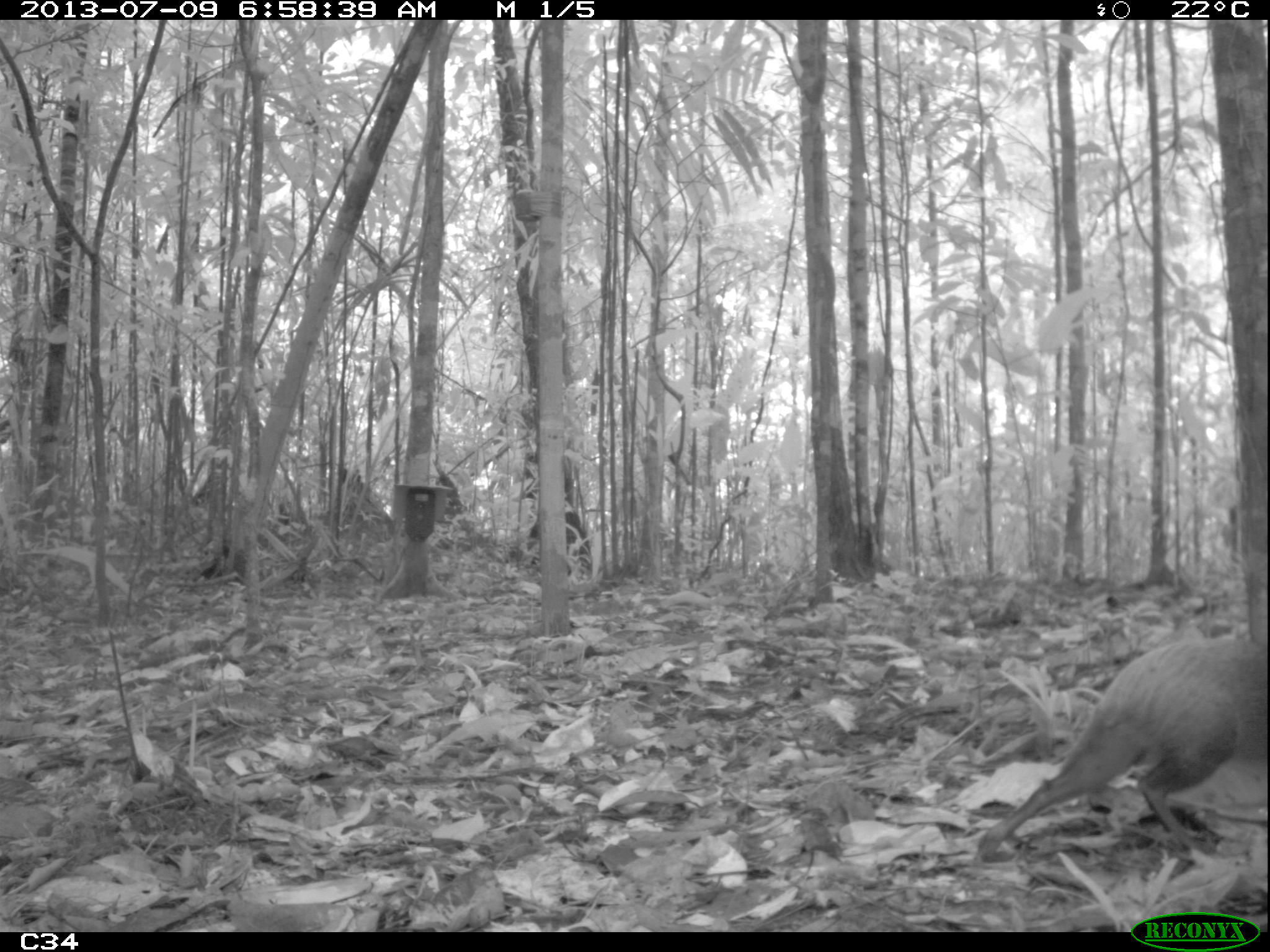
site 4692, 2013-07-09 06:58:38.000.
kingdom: Animalia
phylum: Chordata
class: Mammalia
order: Rodentia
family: Dasyproctidae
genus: Dasyprocta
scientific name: Dasyprocta leporina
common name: red-rumped agouti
Dasyprocta leporina (red-rumped agouti), count 1, age adult, sex female.